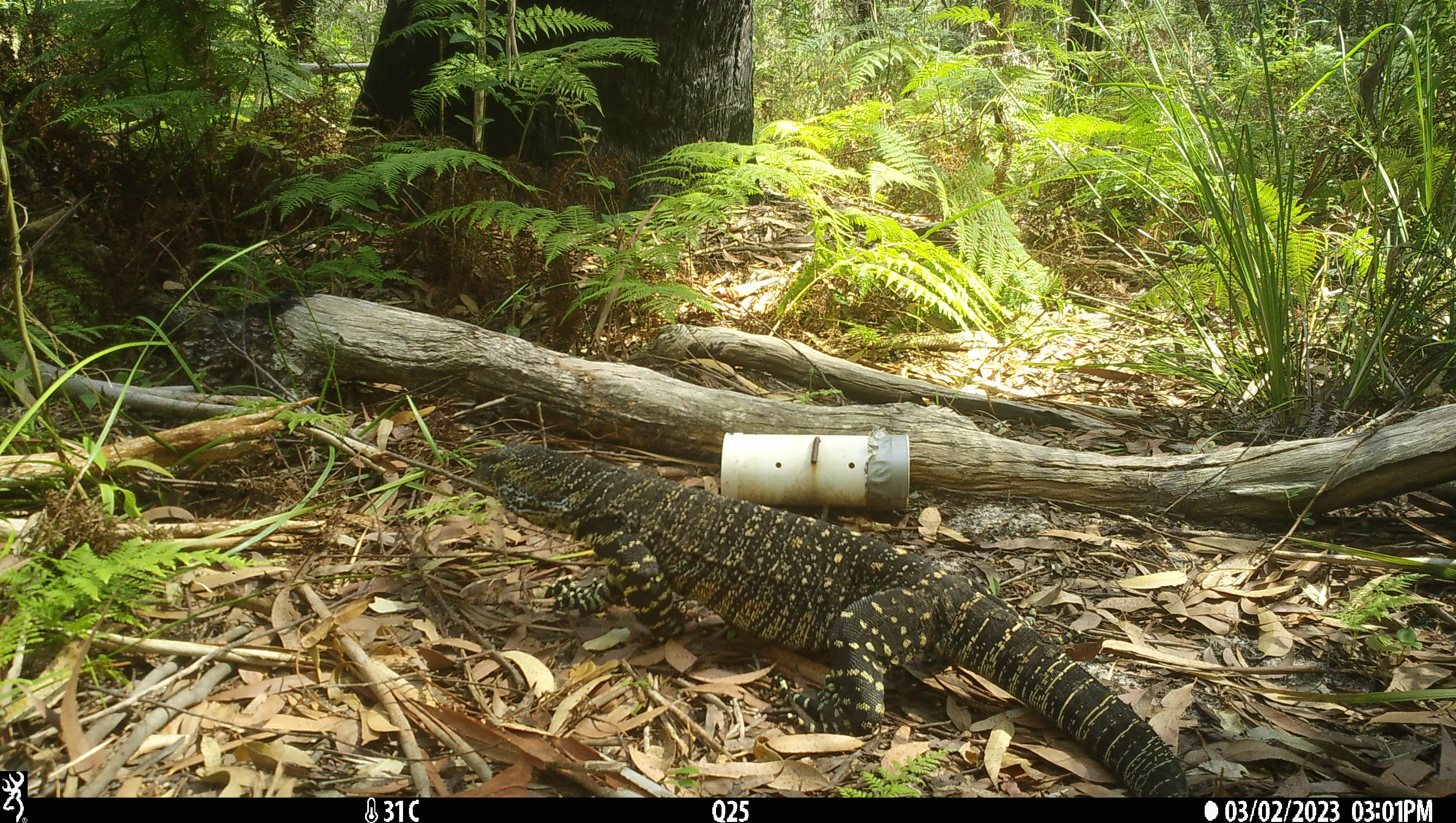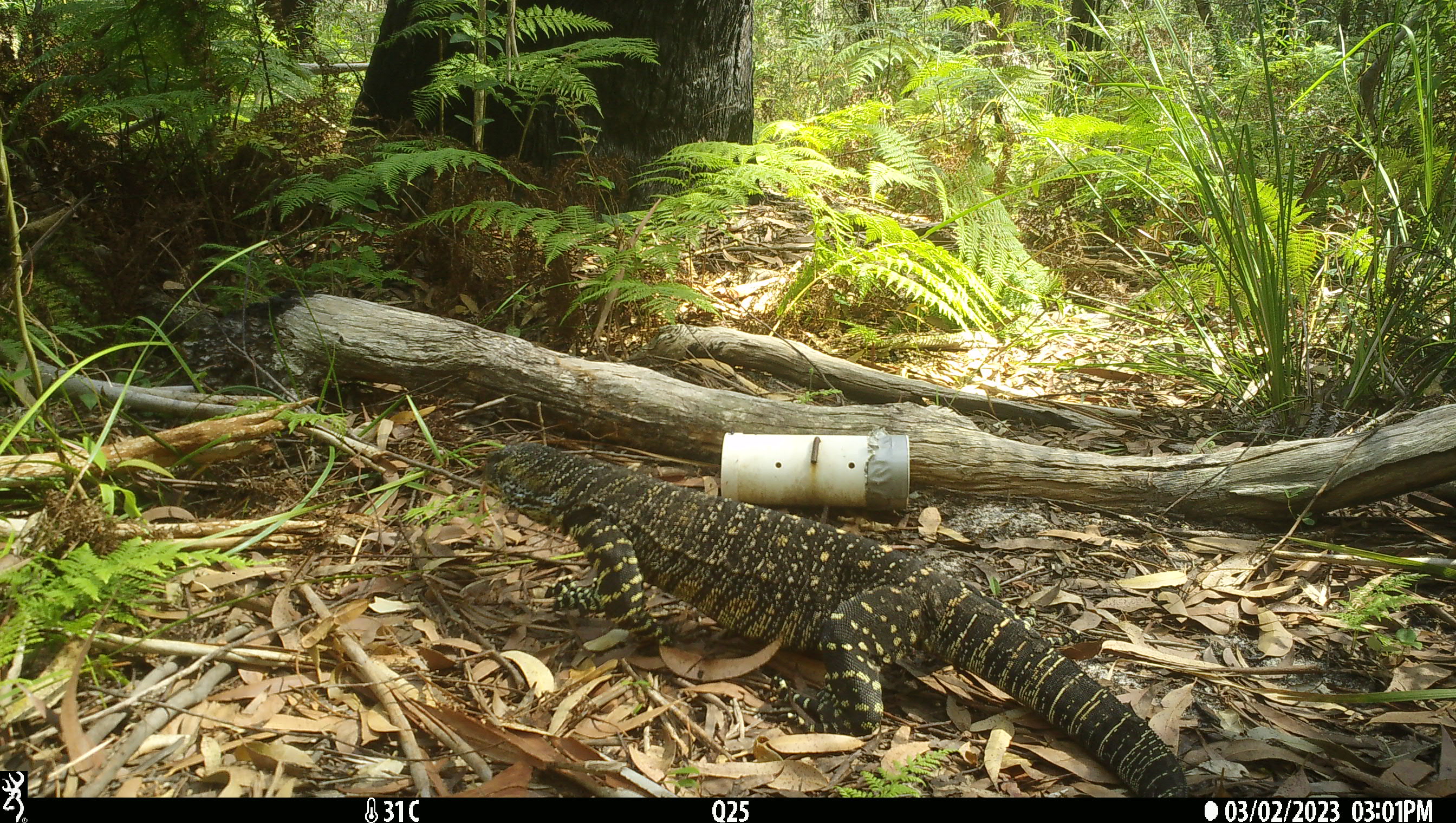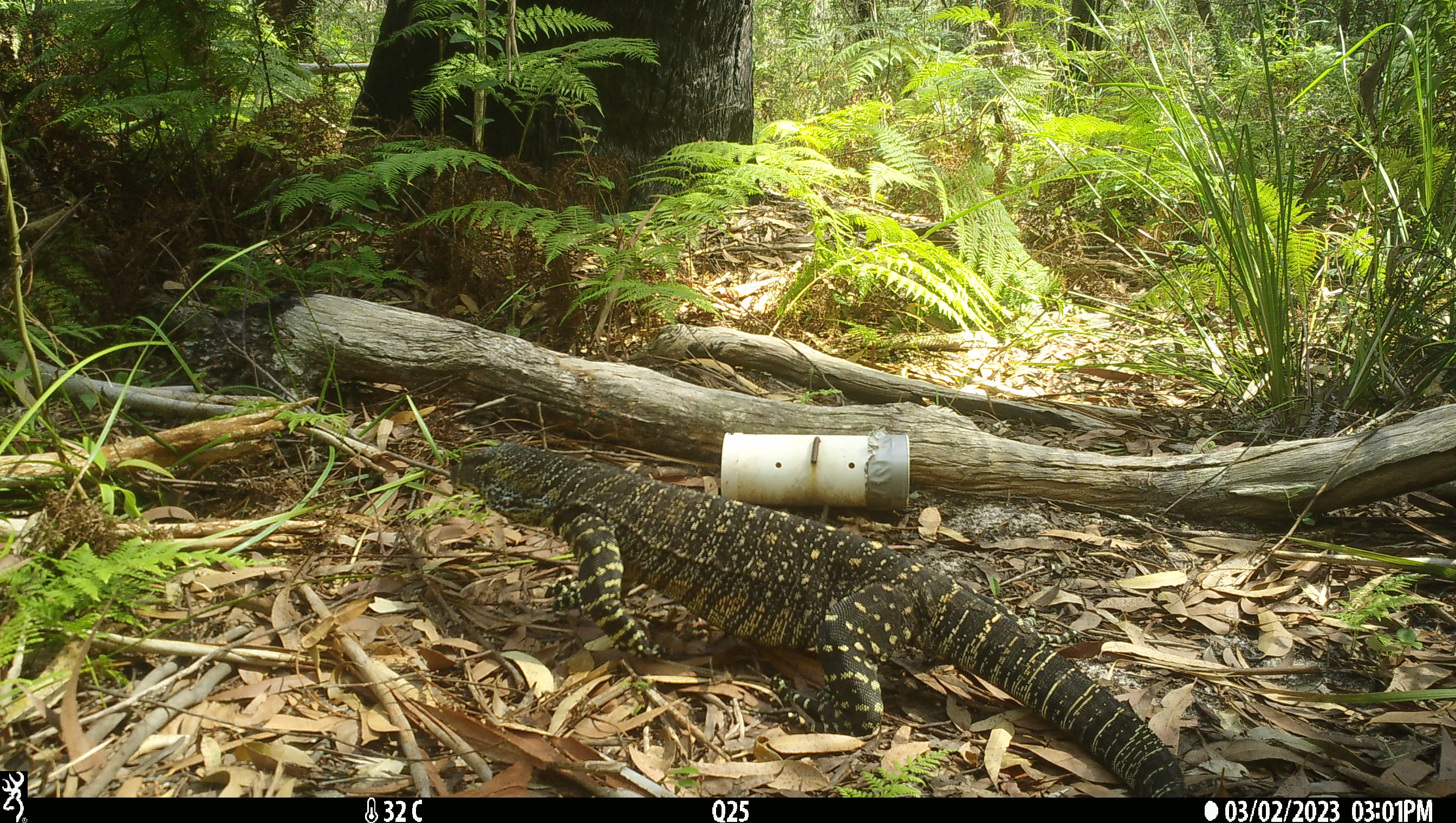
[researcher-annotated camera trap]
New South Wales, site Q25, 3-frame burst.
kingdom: Animalia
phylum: Chordata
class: Reptilia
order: Squamata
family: Varanidae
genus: Varanus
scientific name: Varanus varius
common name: lace monitor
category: goanna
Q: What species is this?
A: Goanna (lace monitor) (Varanus varius).